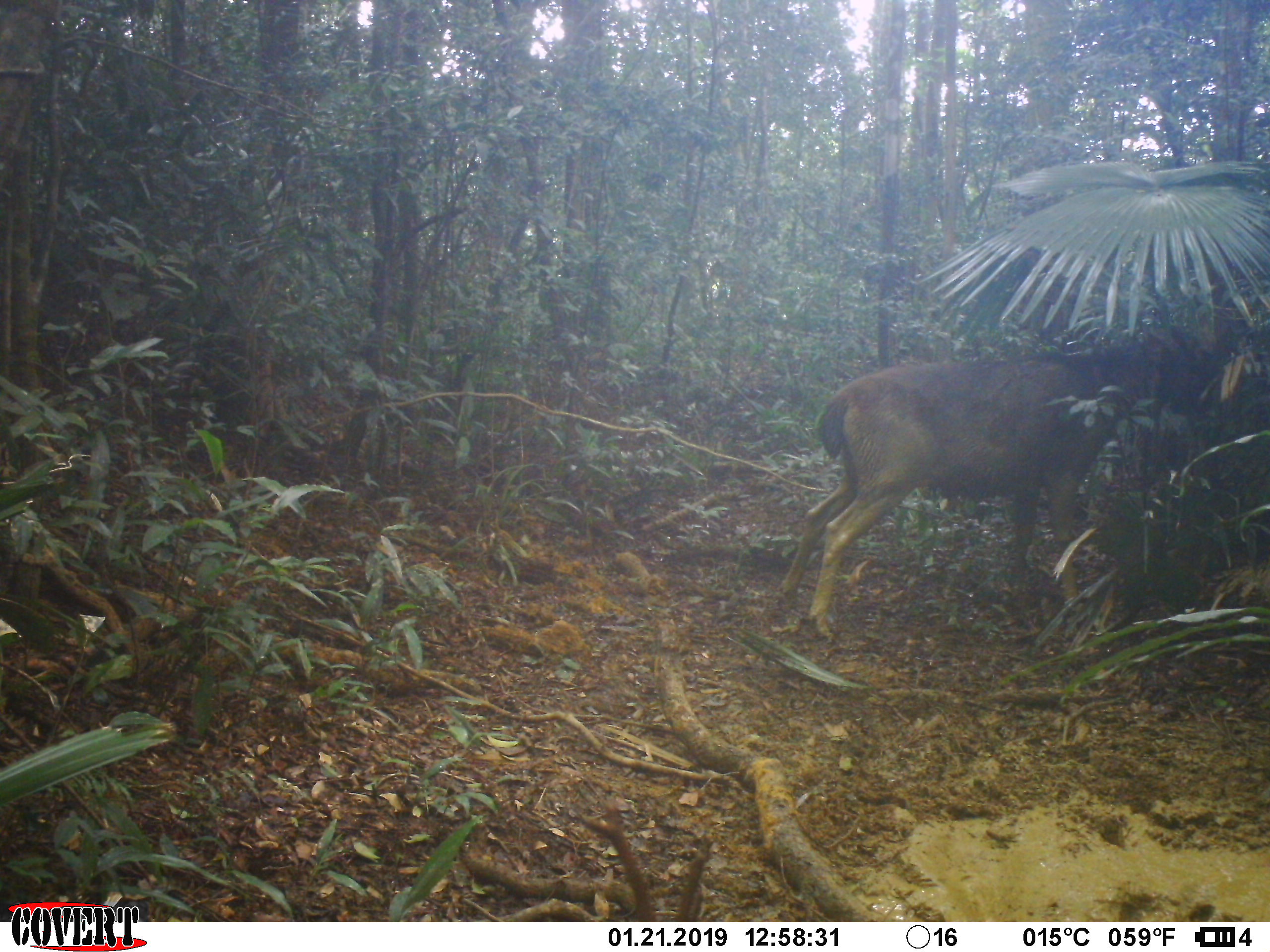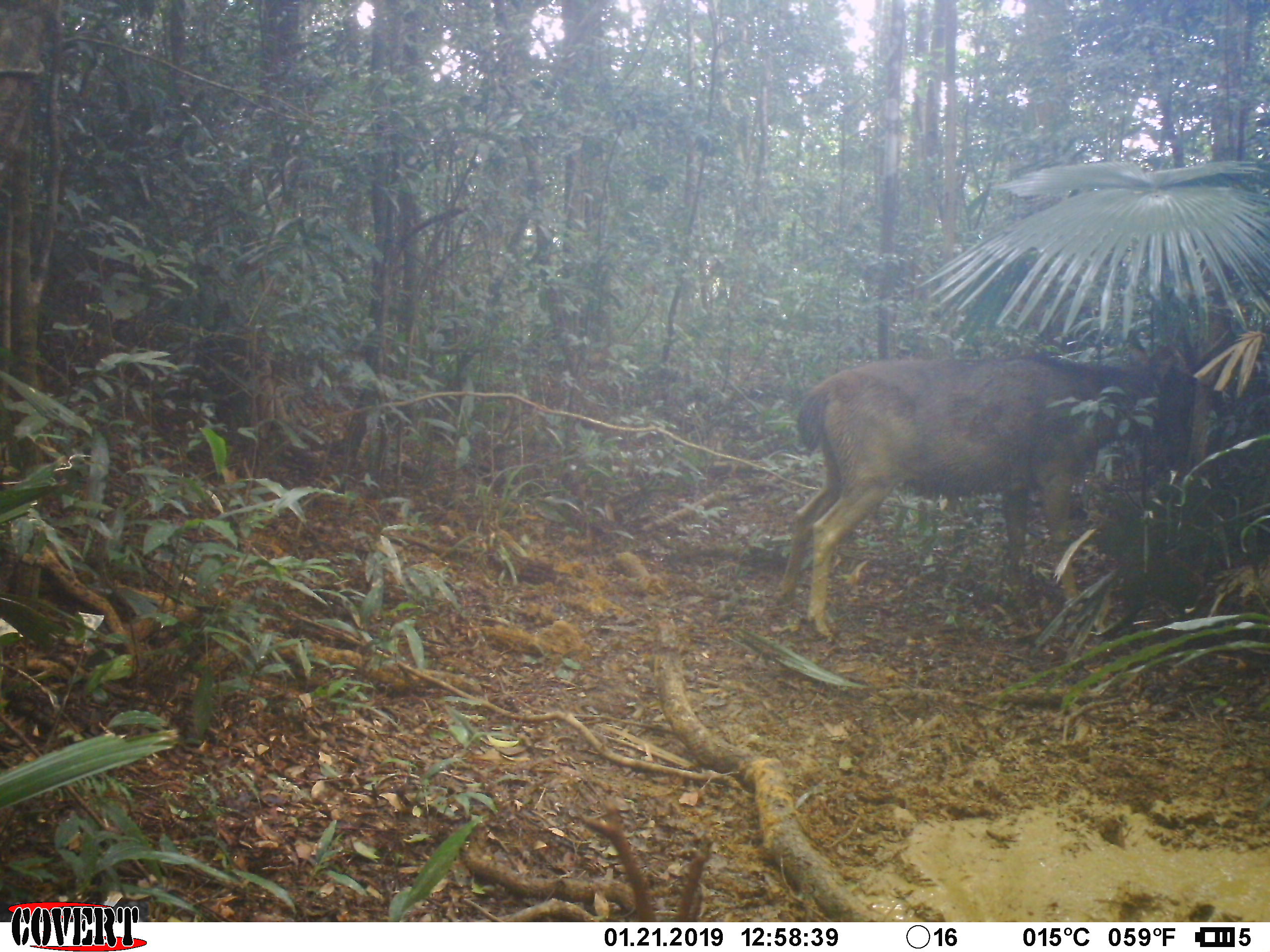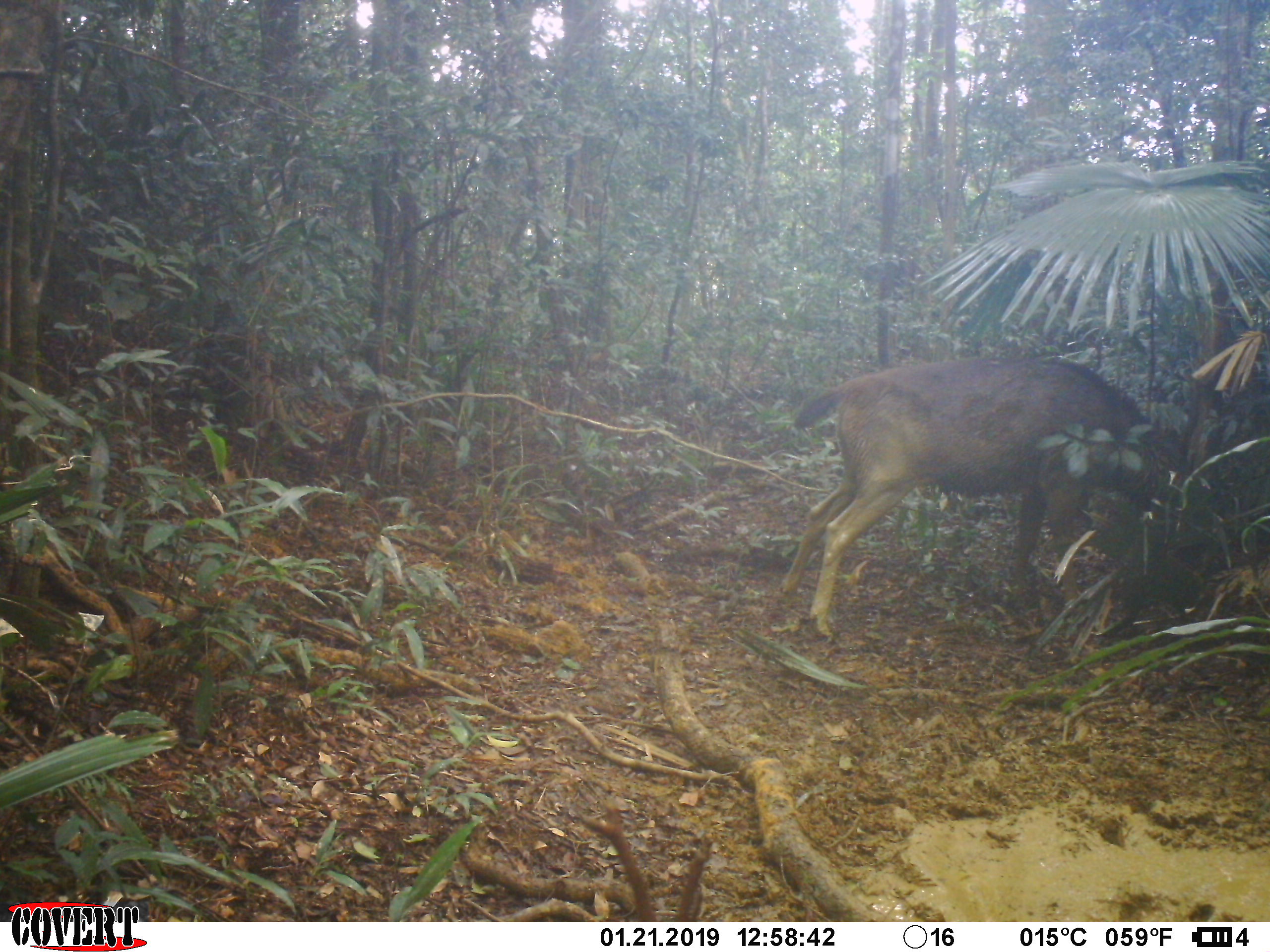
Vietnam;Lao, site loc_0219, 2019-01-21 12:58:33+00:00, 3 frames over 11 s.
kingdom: Animalia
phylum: Chordata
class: Mammalia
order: Artiodactyla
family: Cervidae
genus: Rusa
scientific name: Rusa unicolor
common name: sambar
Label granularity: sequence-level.